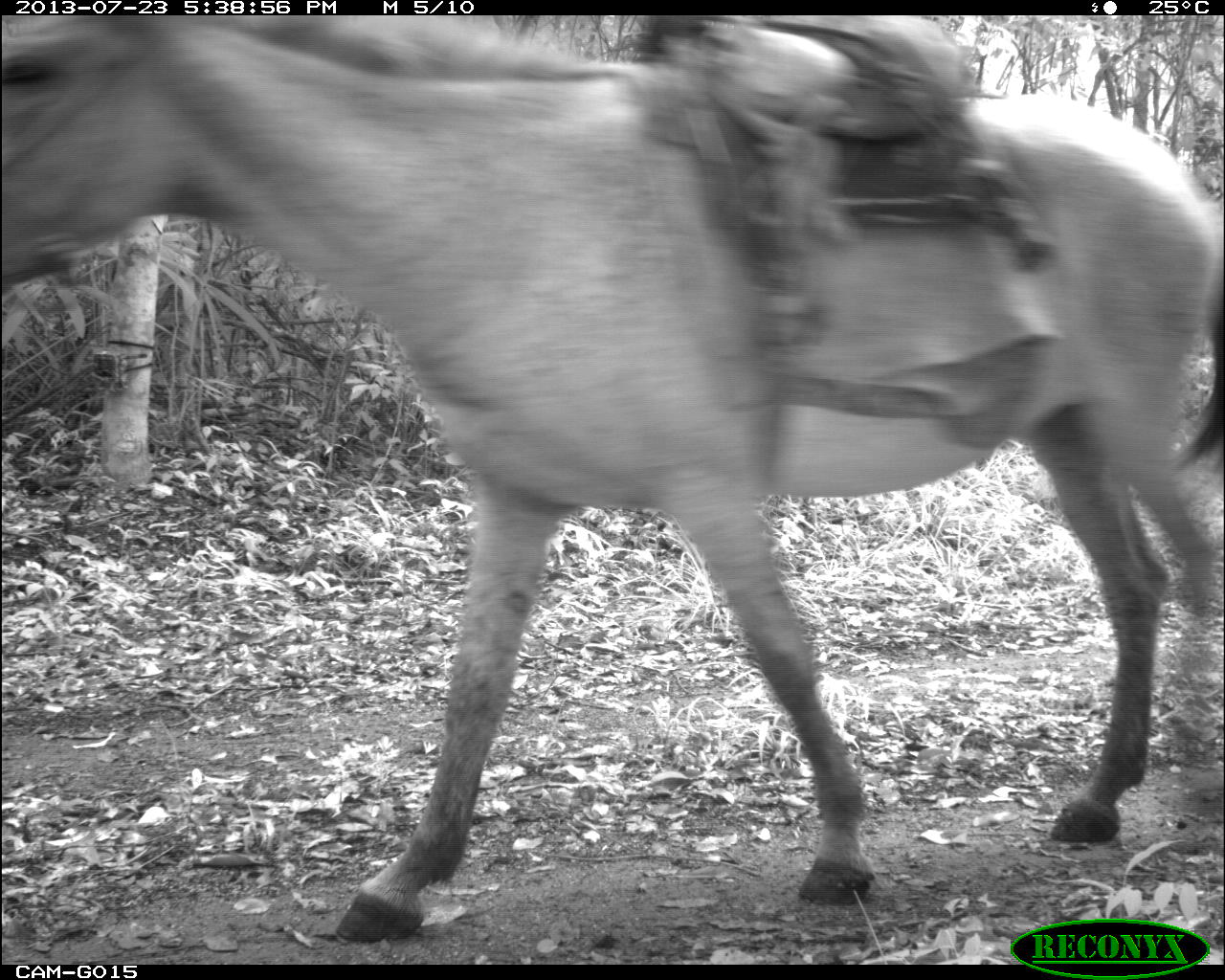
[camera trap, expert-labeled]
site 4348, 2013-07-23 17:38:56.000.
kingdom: Animalia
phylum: Chordata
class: Mammalia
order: Perissodactyla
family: Equidae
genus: Equus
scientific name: Equus ferus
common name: wild horse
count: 2